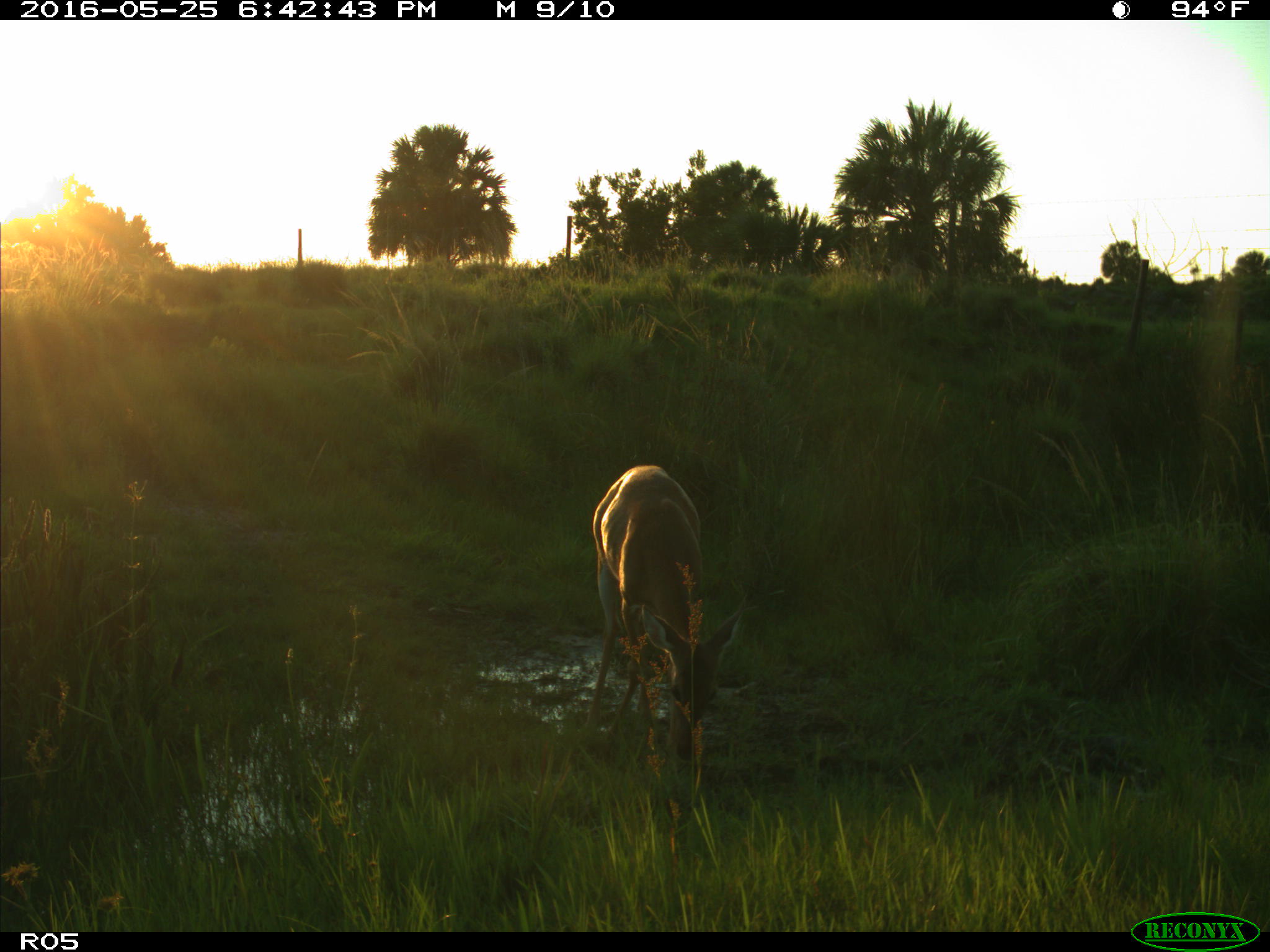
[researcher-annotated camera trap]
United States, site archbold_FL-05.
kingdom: Animalia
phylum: Chordata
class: Mammalia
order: Artiodactyla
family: Cervidae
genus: Odocoileus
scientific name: Odocoileus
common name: deer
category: unidentified deer